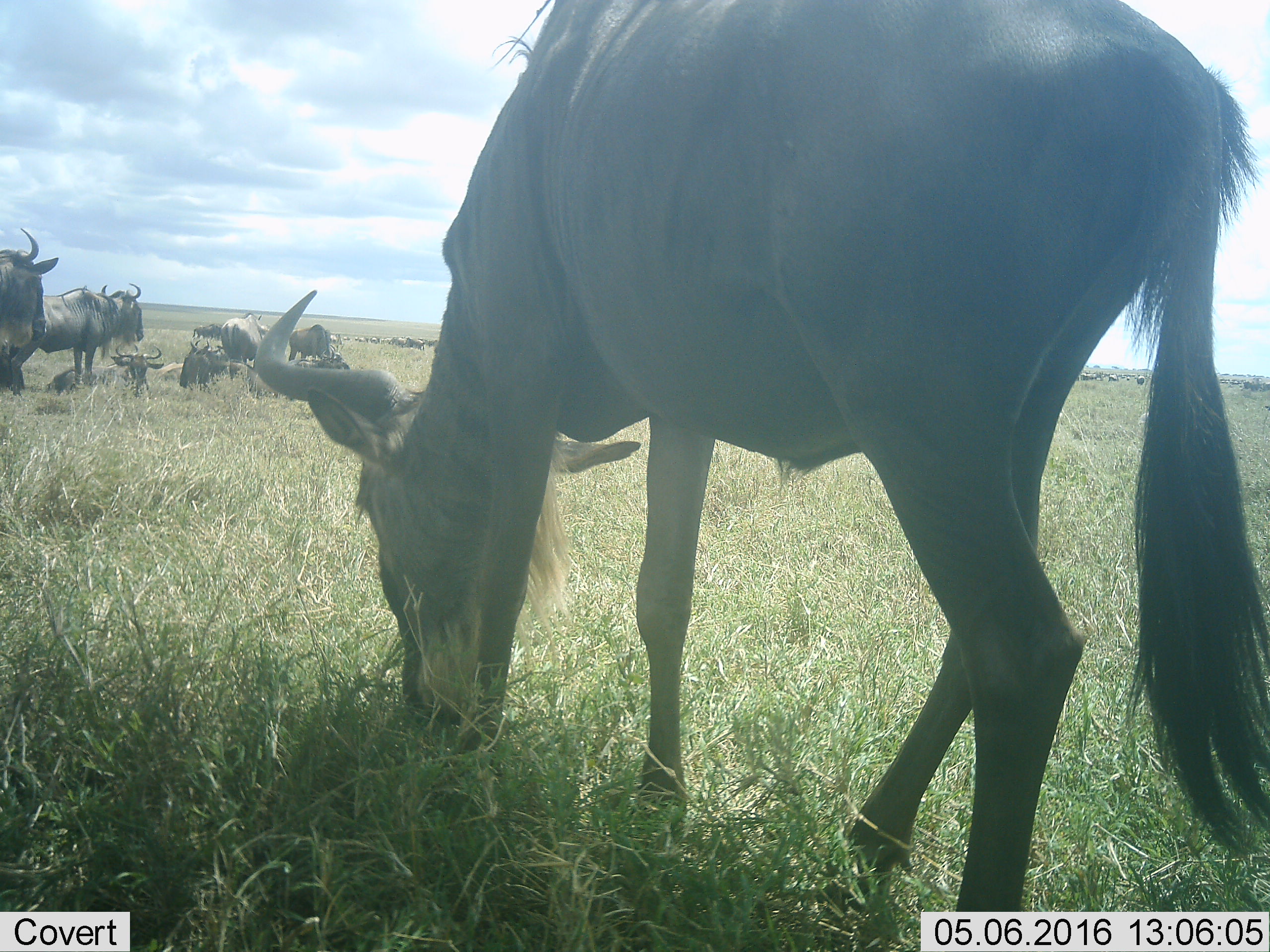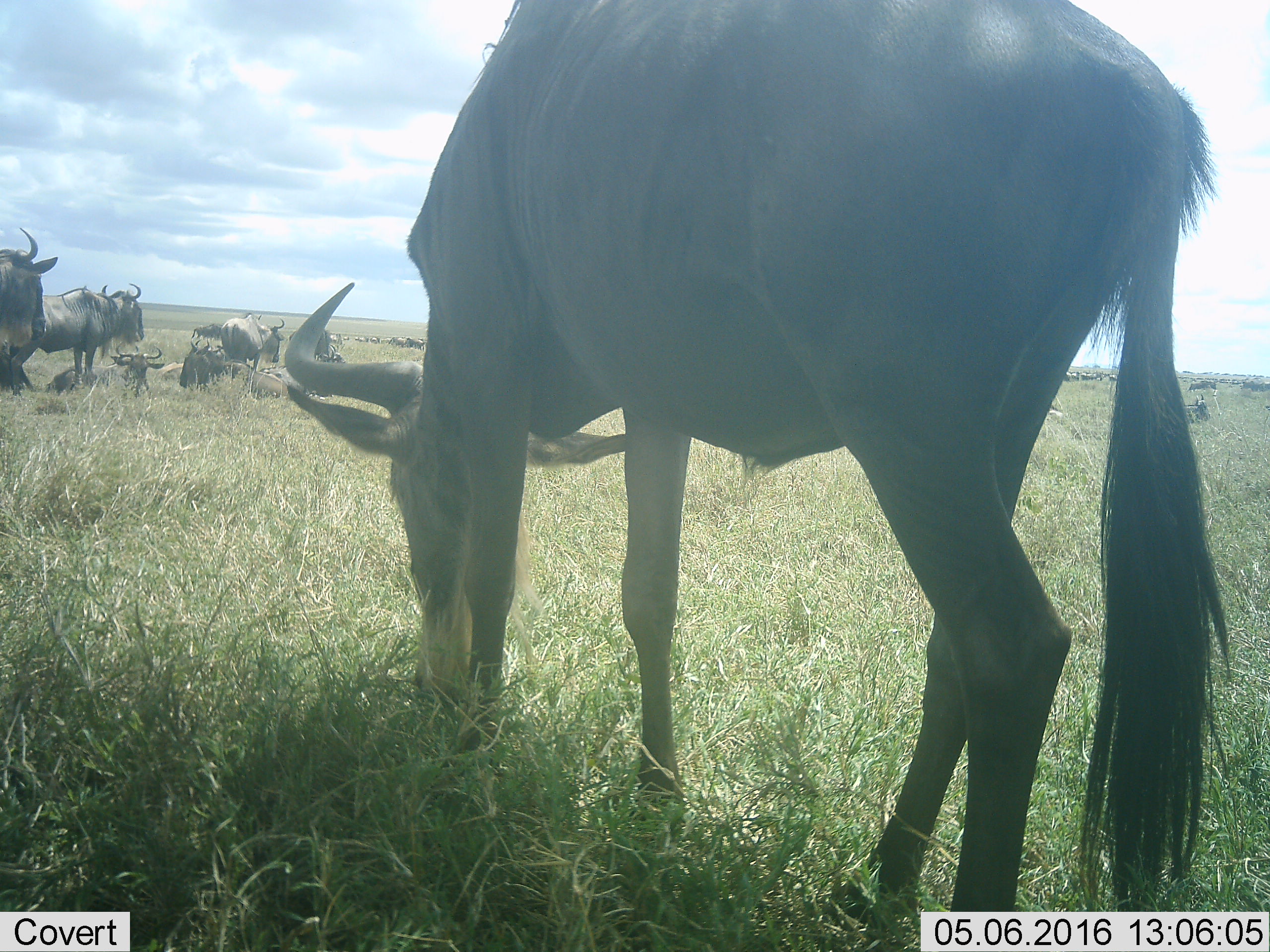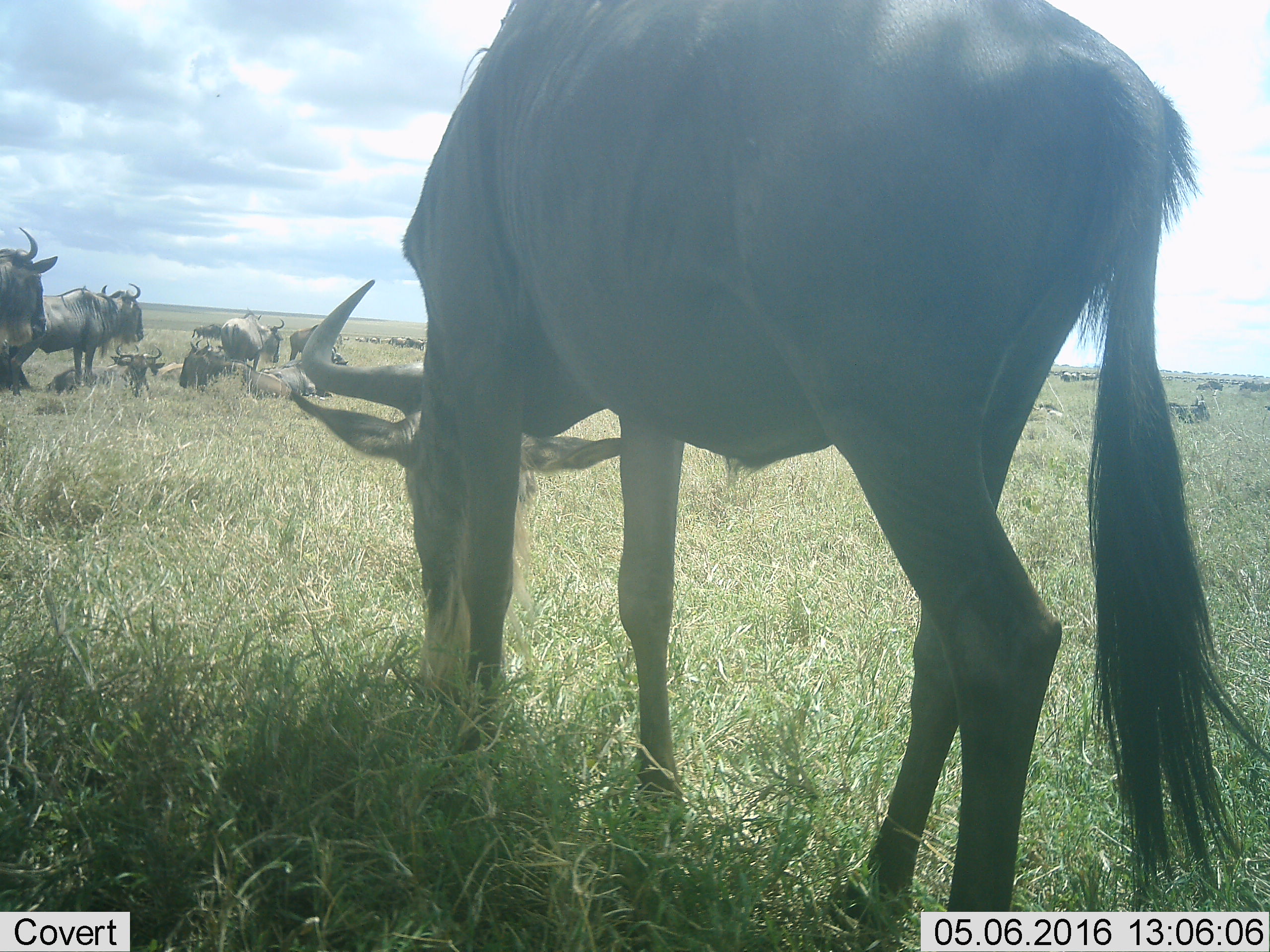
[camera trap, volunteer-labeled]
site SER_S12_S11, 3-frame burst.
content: unidentified animal